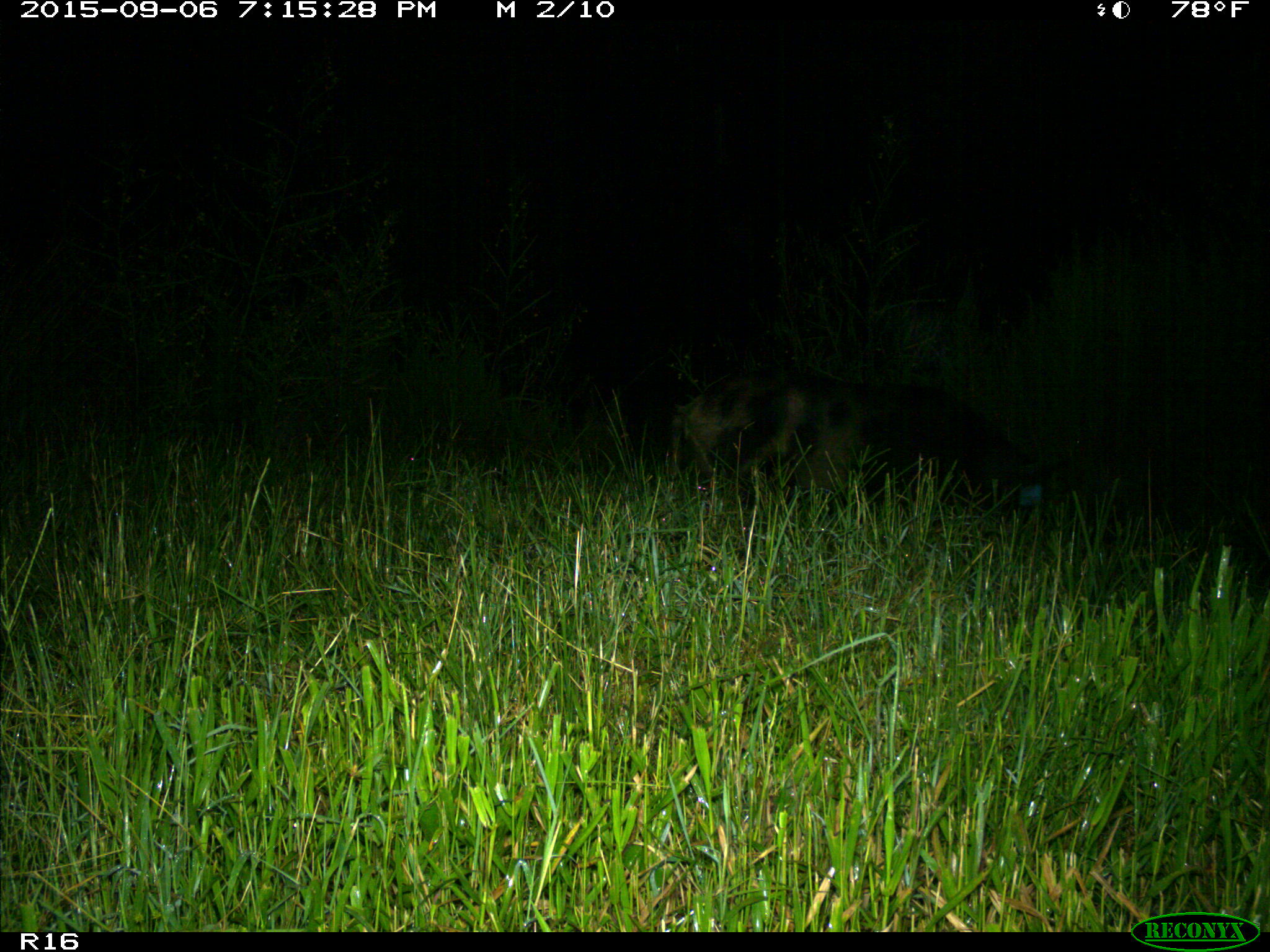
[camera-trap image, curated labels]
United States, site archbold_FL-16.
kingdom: Animalia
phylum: Chordata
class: Mammalia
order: Artiodactyla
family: Suidae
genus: Sus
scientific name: Sus scrofa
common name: wild boar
Sus scrofa (wild boar).